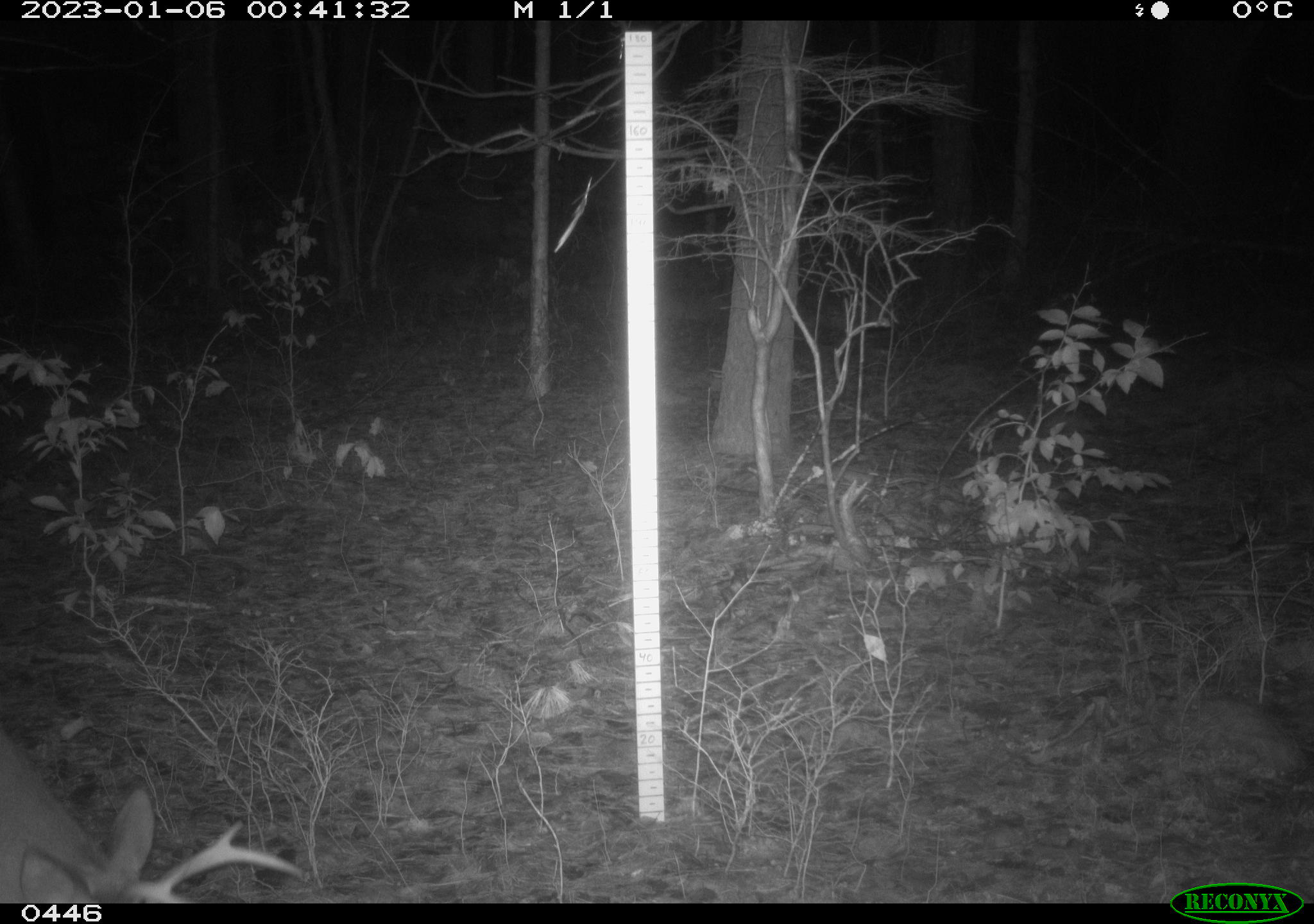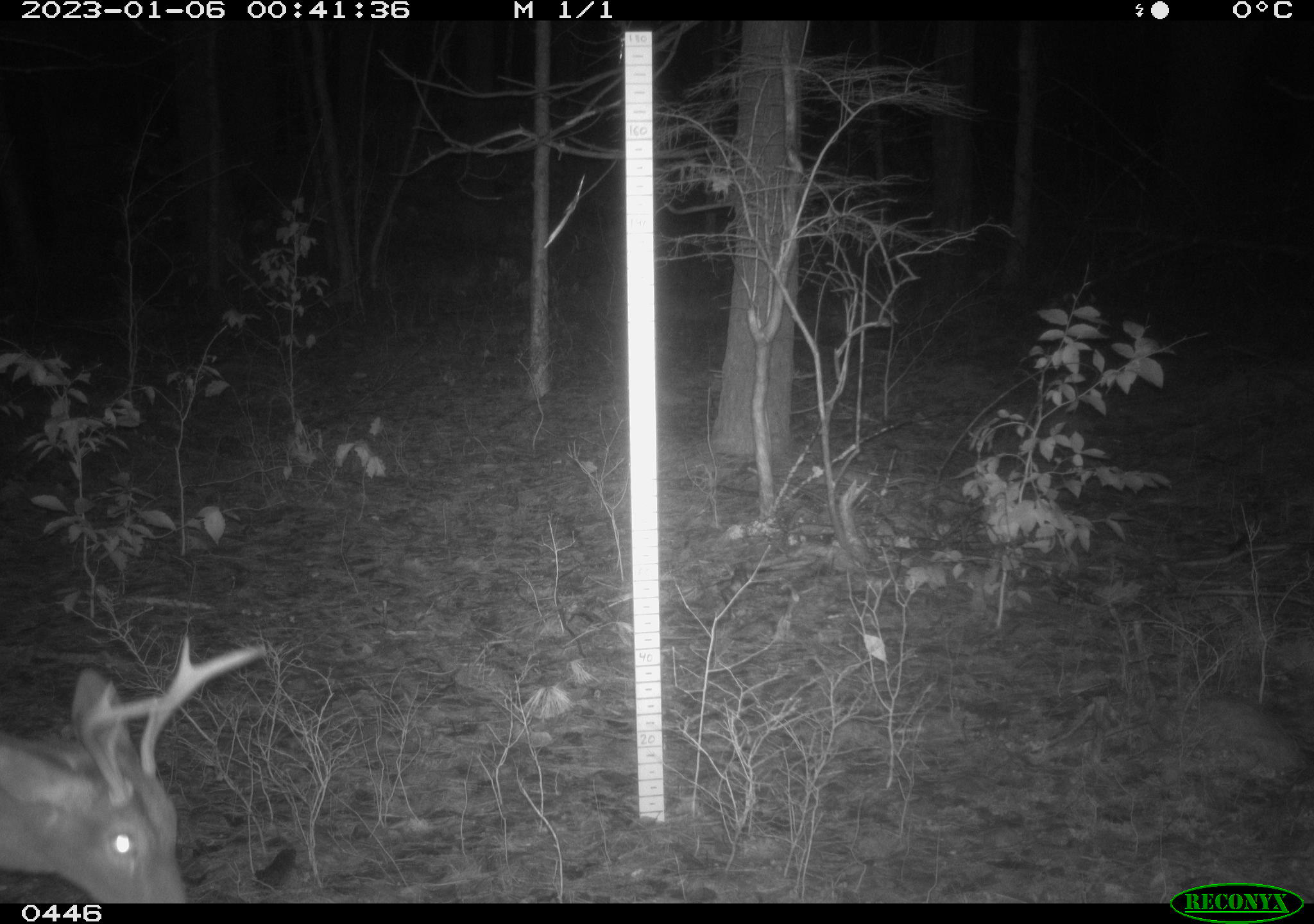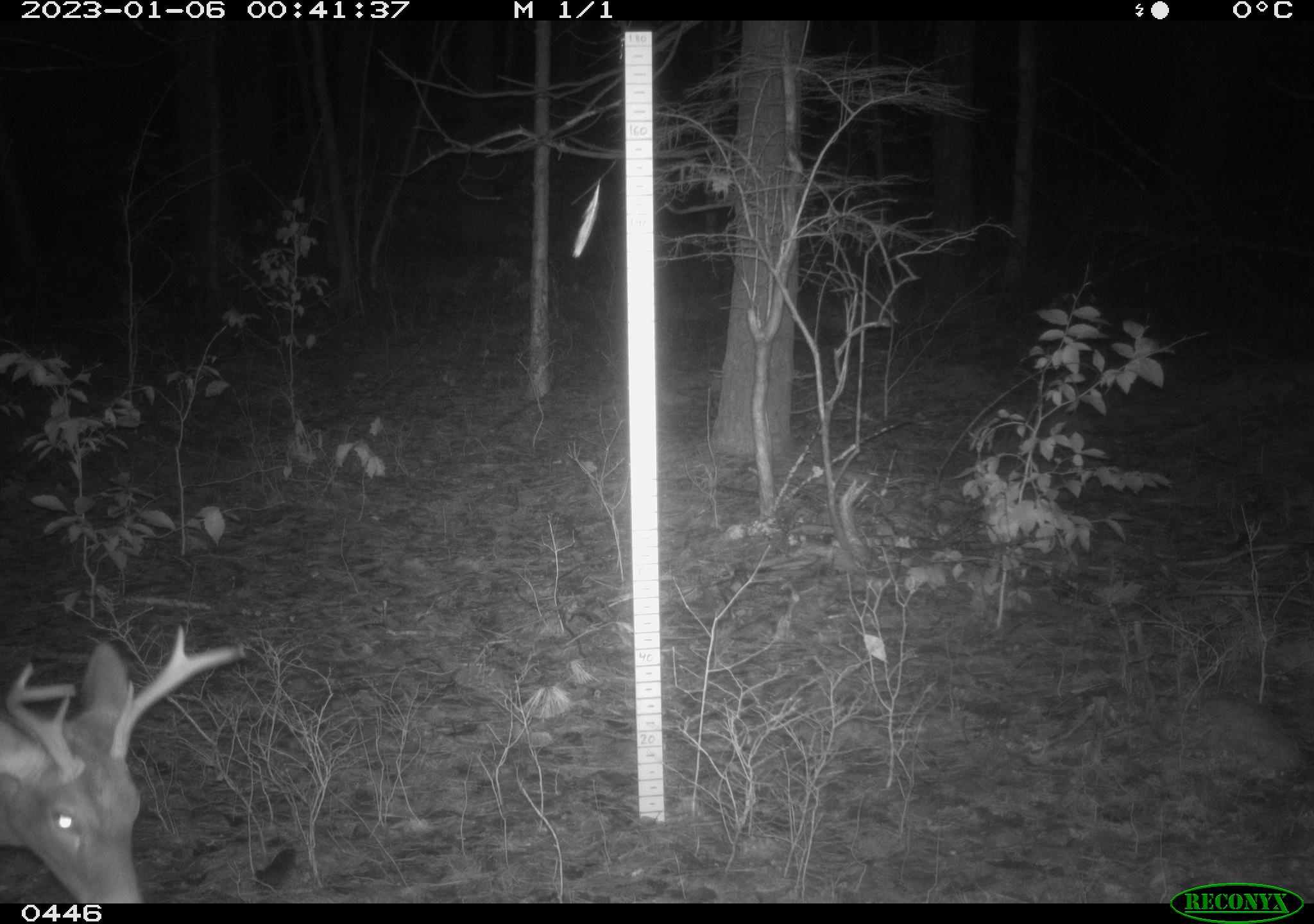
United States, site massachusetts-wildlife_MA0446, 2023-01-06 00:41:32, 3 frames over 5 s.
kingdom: Animalia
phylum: Chordata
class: Mammalia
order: Artiodactyla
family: Cervidae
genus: Odocoileus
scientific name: Odocoileus virginianus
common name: white-tailed deer